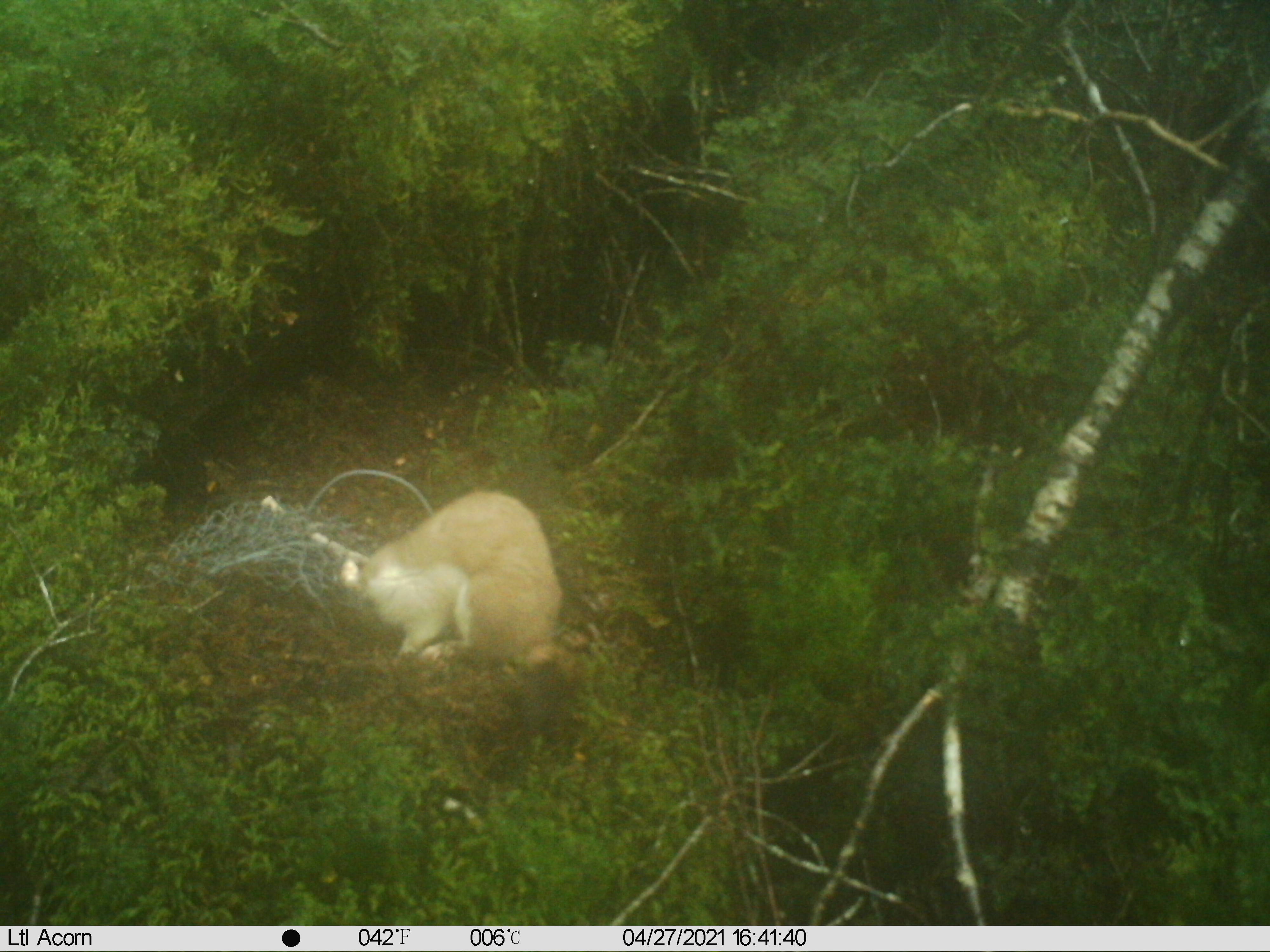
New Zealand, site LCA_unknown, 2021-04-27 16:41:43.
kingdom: Animalia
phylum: Chordata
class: Mammalia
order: Carnivora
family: Mustelidae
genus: Mustela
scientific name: Mustela erminea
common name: stoat